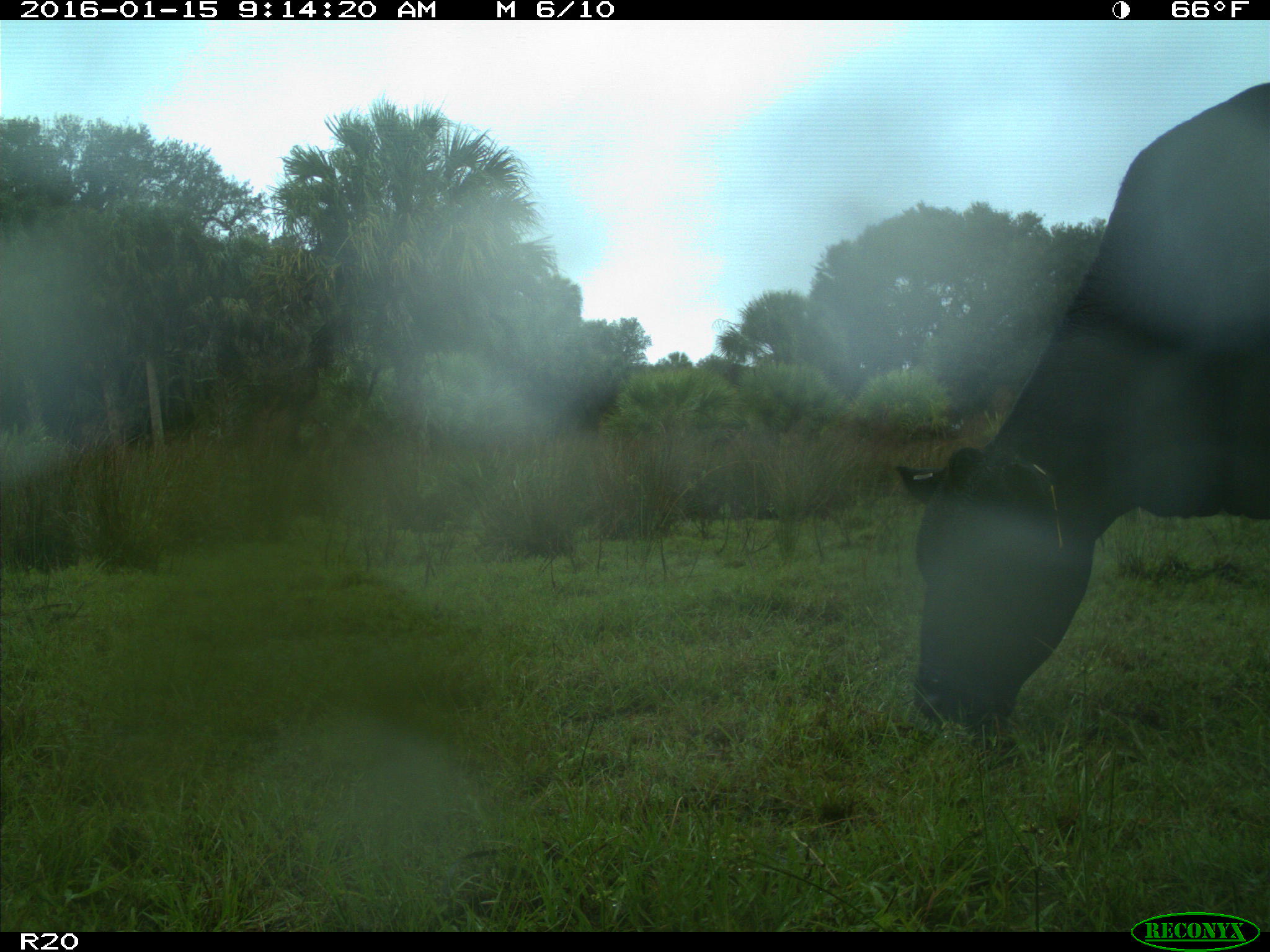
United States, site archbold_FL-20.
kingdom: Animalia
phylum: Chordata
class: Mammalia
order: Artiodactyla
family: Bovidae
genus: Bos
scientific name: Bos taurus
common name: domestic cow